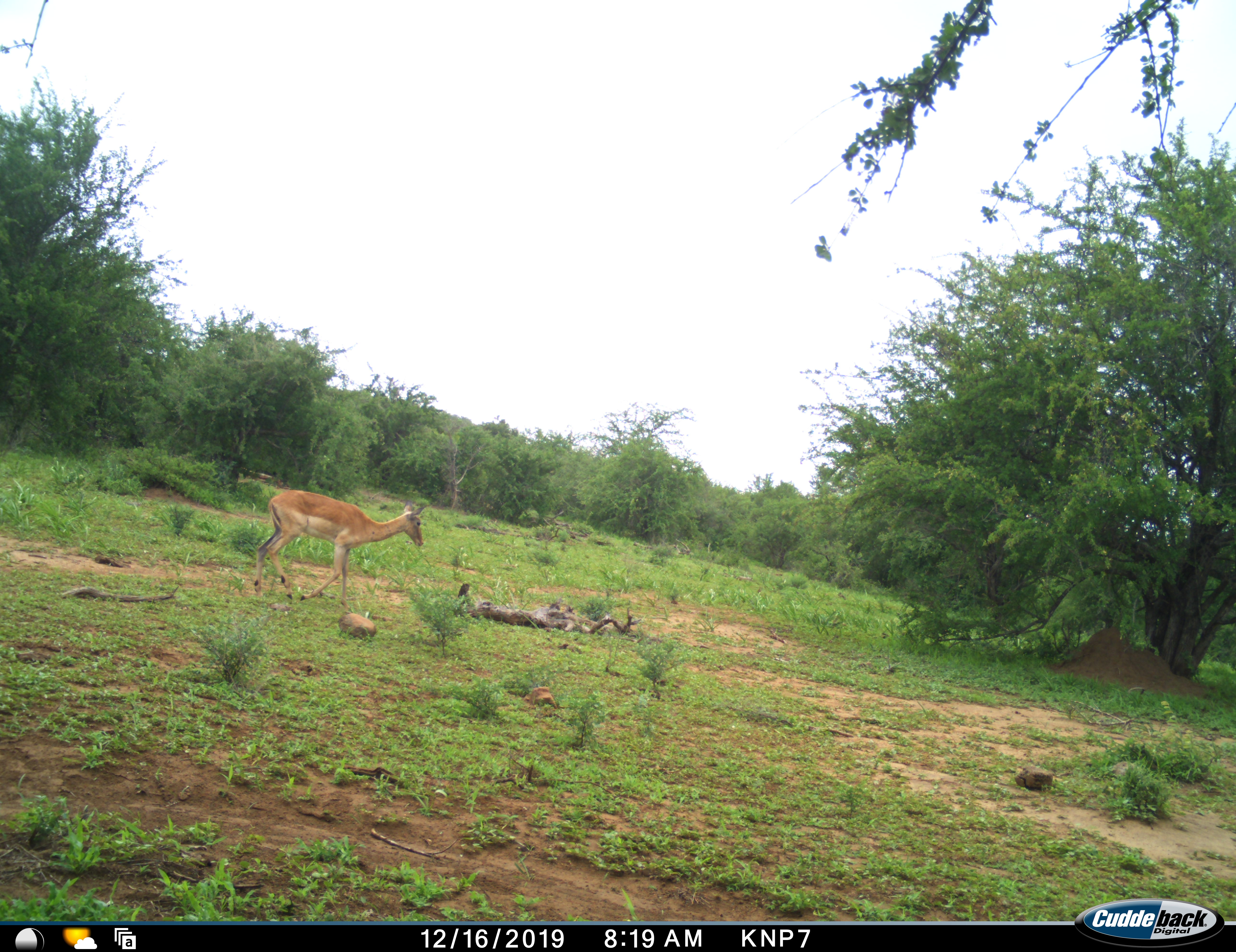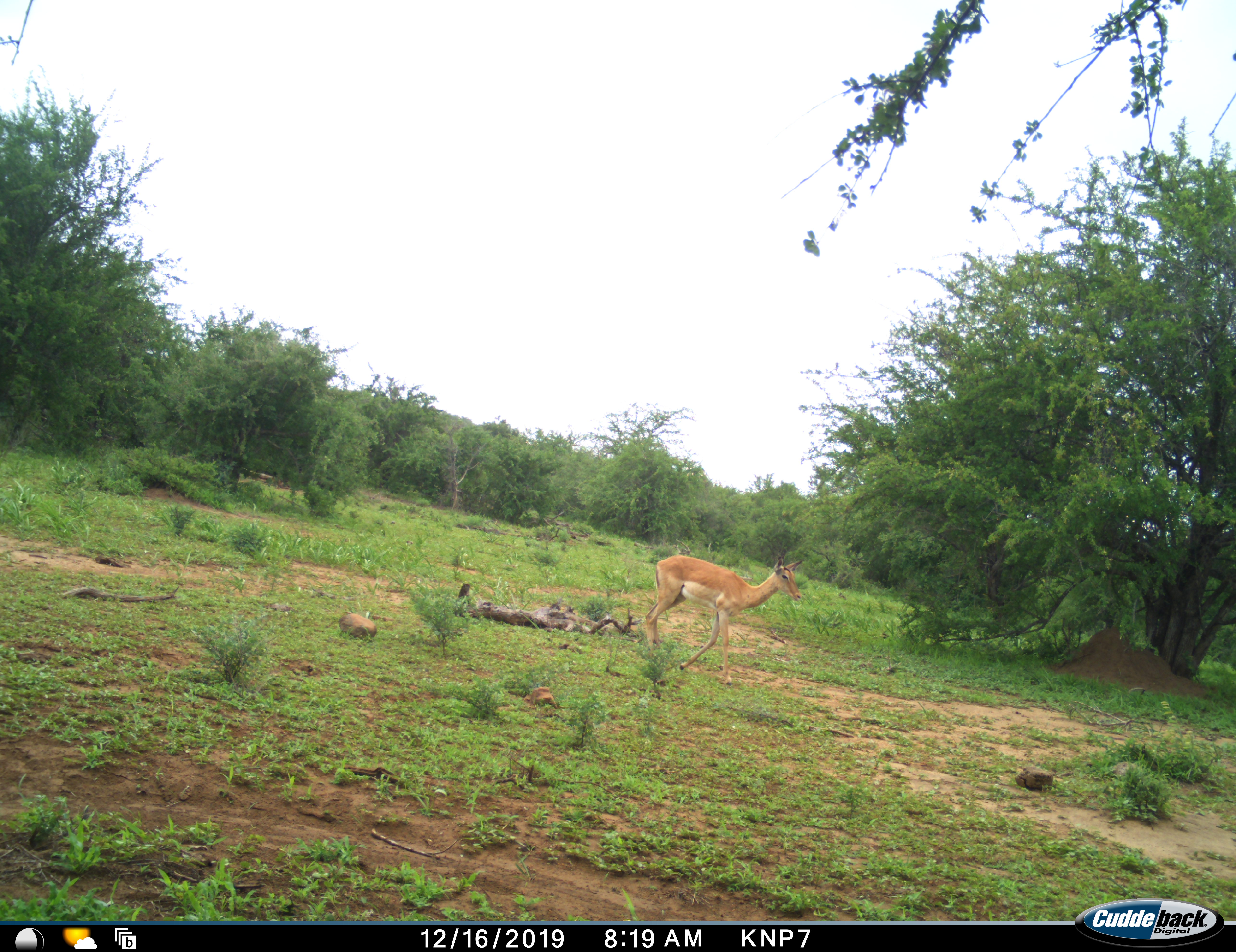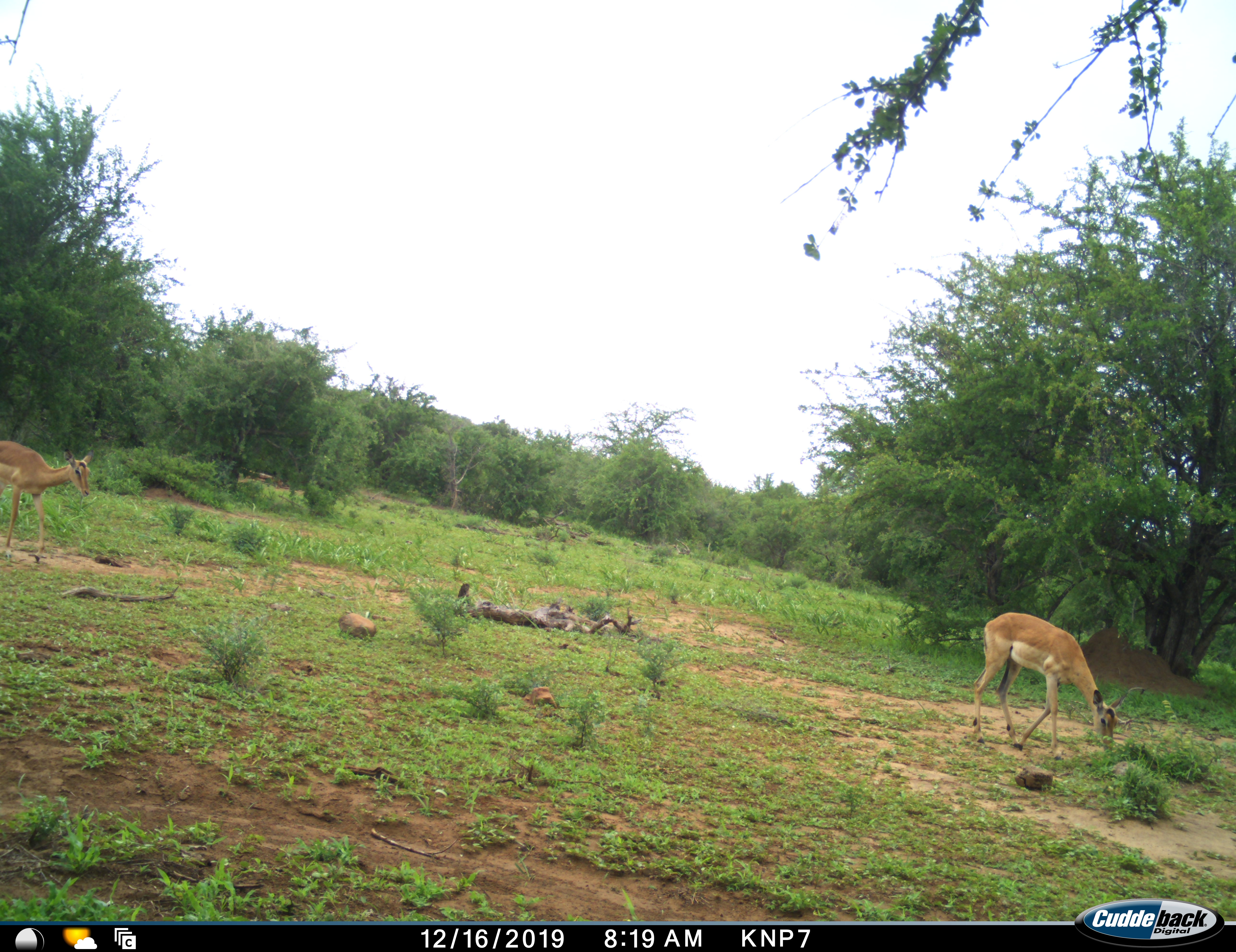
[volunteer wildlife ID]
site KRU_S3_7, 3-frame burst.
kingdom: Animalia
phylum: Chordata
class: Mammalia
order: Artiodactyla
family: Bovidae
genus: Aepyceros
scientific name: Aepyceros melampus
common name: impala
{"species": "impala (Aepyceros melampus)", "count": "2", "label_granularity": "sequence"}